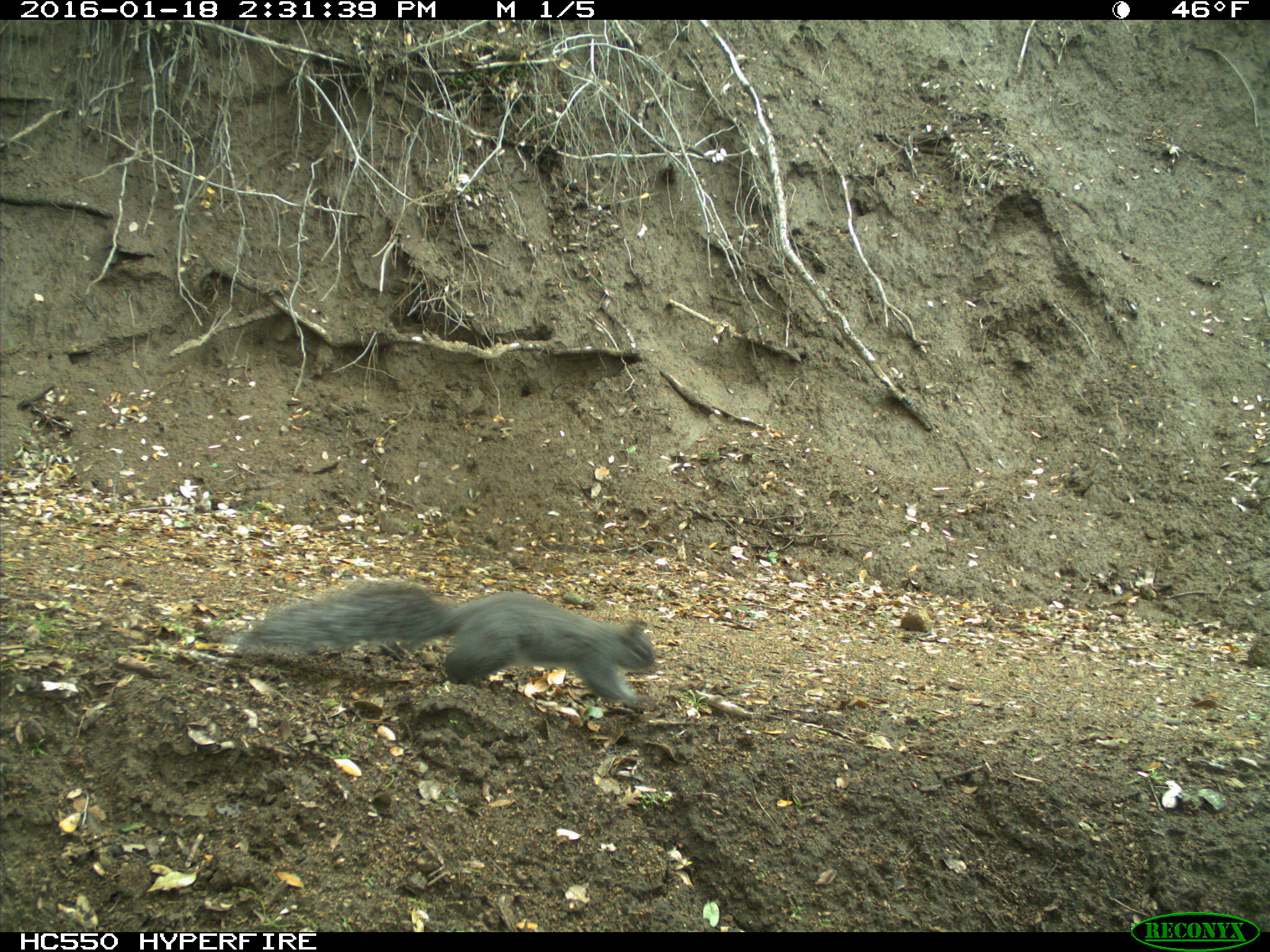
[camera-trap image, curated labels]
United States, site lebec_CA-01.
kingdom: Animalia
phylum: Chordata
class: Mammalia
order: Rodentia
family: Sciuridae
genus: Sciurus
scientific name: Sciurus carolinensis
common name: eastern gray squirrel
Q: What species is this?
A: Sciurus carolinensis (eastern gray squirrel).